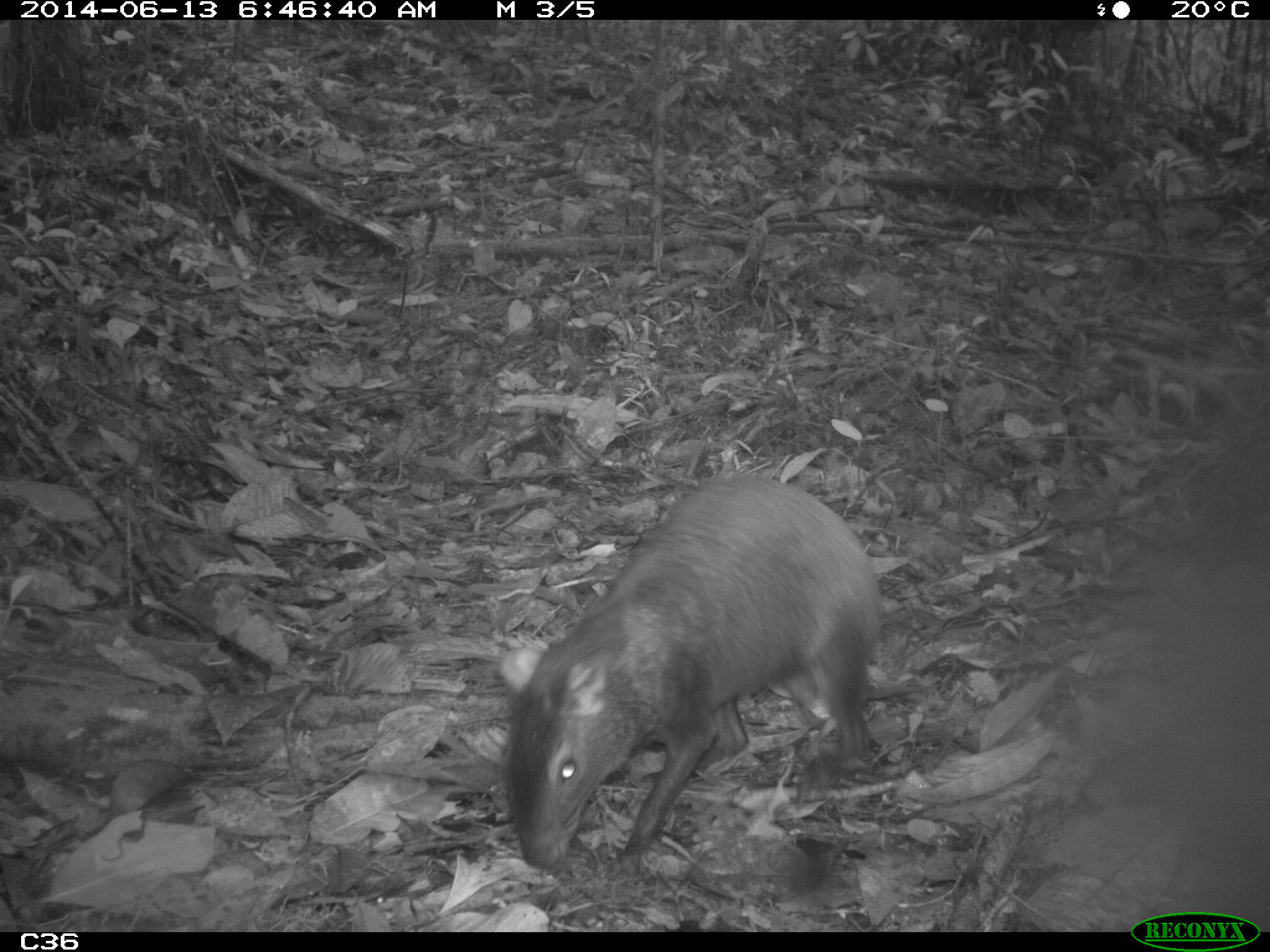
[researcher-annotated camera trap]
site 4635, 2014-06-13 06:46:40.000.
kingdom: Animalia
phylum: Chordata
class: Mammalia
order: Rodentia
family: Dasyproctidae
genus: Dasyprocta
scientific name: Dasyprocta leporina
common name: red-rumped agouti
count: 1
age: adult